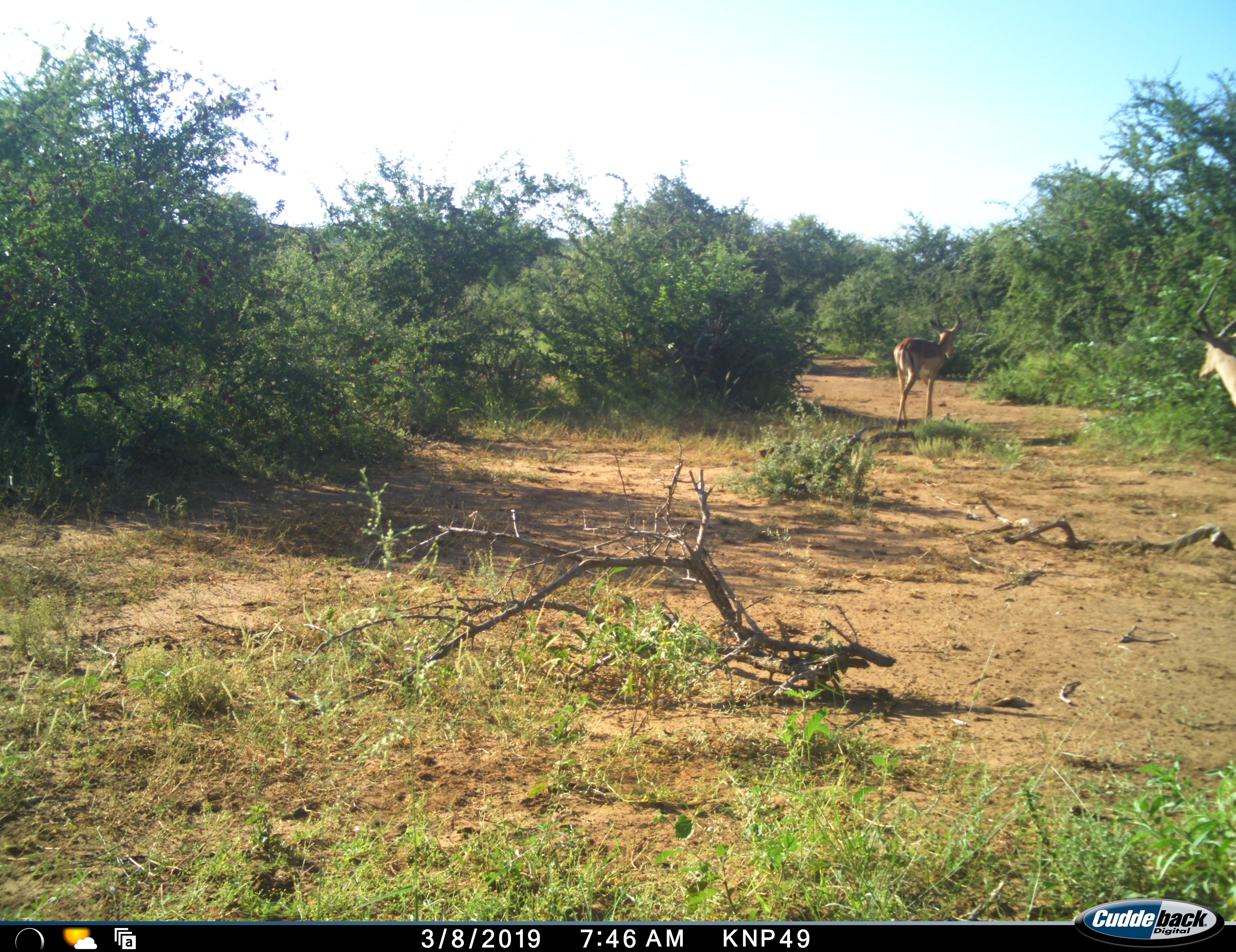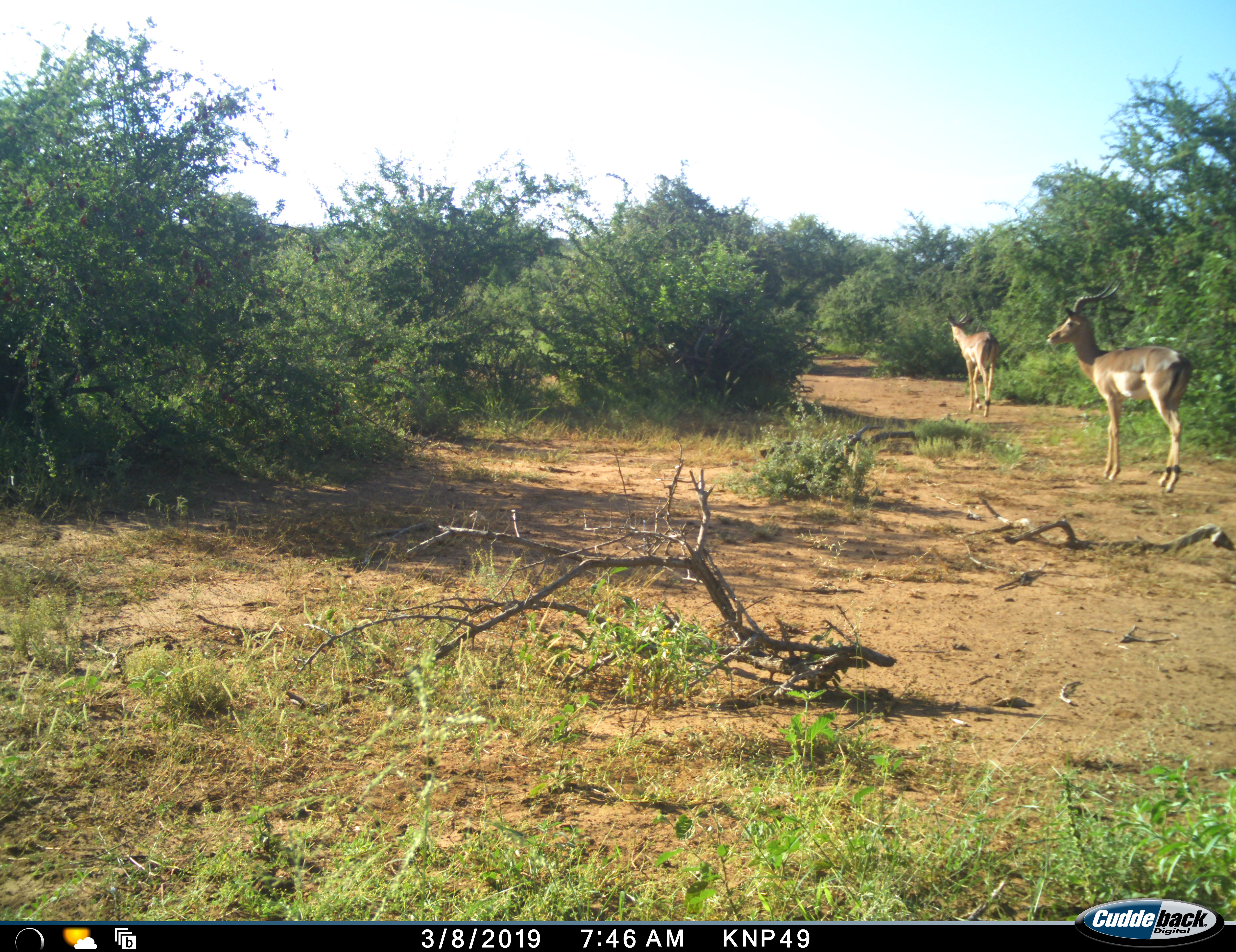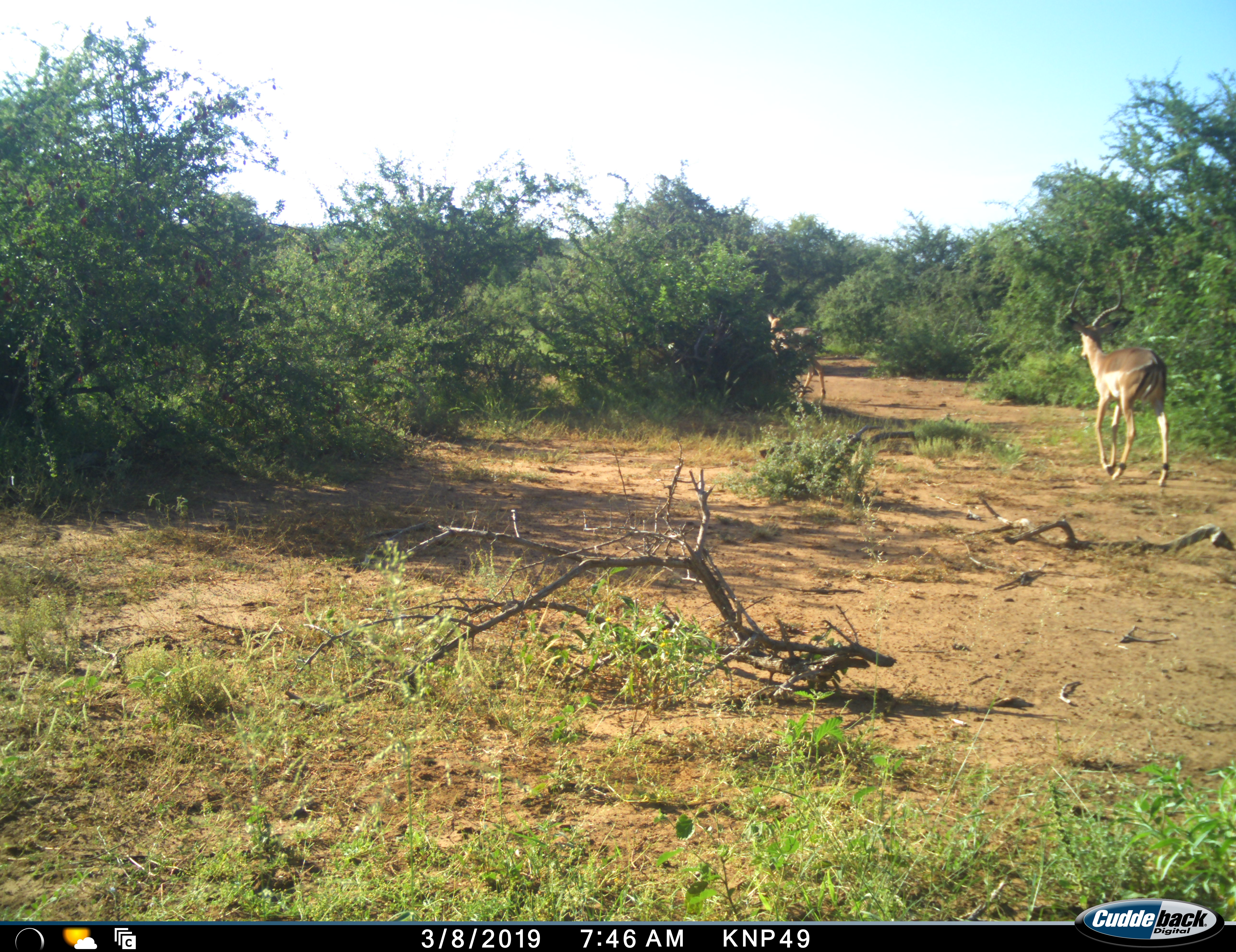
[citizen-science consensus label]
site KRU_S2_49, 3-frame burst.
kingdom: Animalia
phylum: Chordata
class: Mammalia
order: Artiodactyla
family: Bovidae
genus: Aepyceros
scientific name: Aepyceros melampus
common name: impala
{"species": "impala (Aepyceros melampus)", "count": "2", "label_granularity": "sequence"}